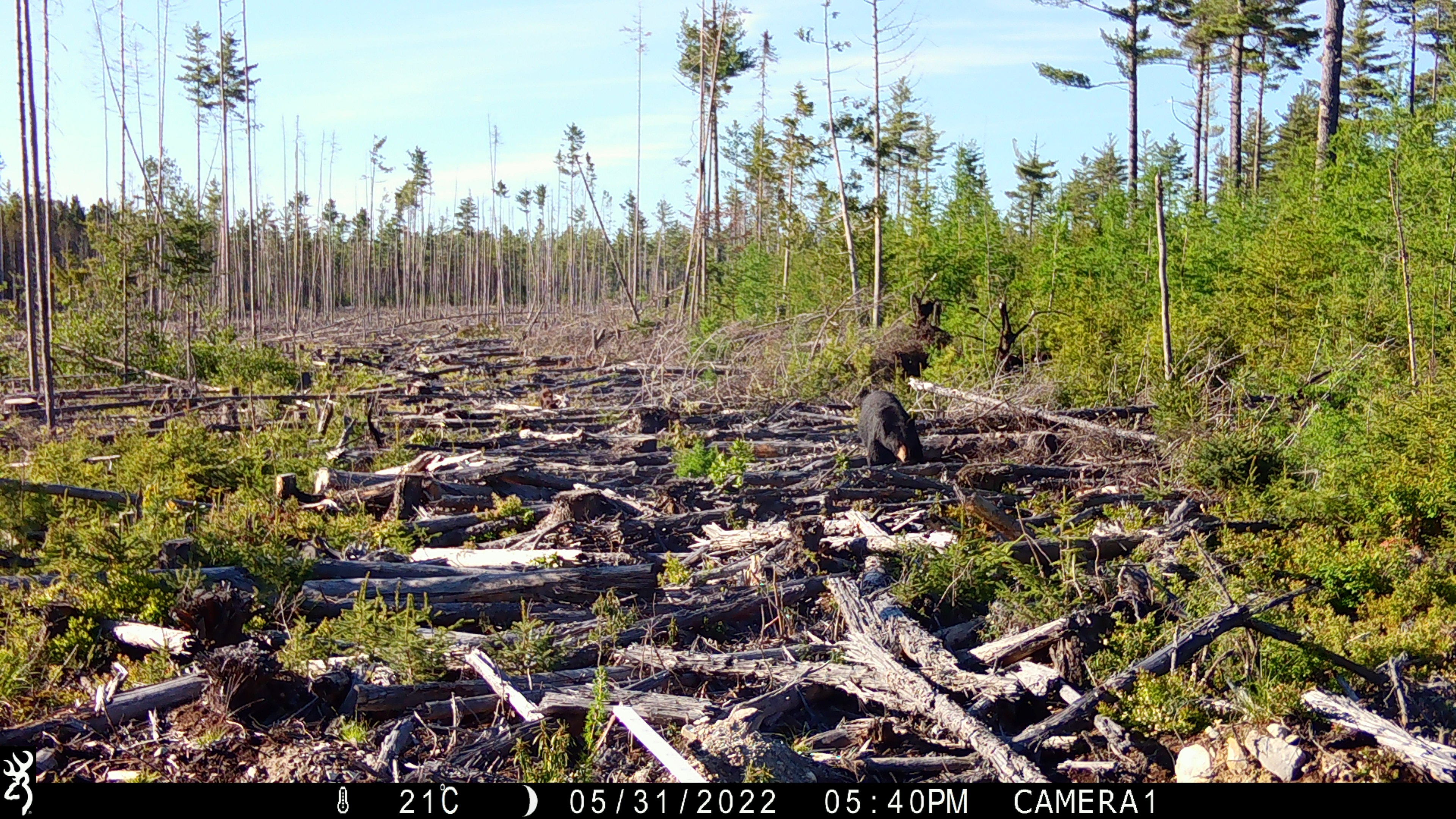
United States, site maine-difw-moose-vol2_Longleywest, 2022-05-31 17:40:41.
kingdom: Animalia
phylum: Chordata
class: Mammalia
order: Carnivora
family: Ursidae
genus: Ursus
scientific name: Ursus americanus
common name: black bear